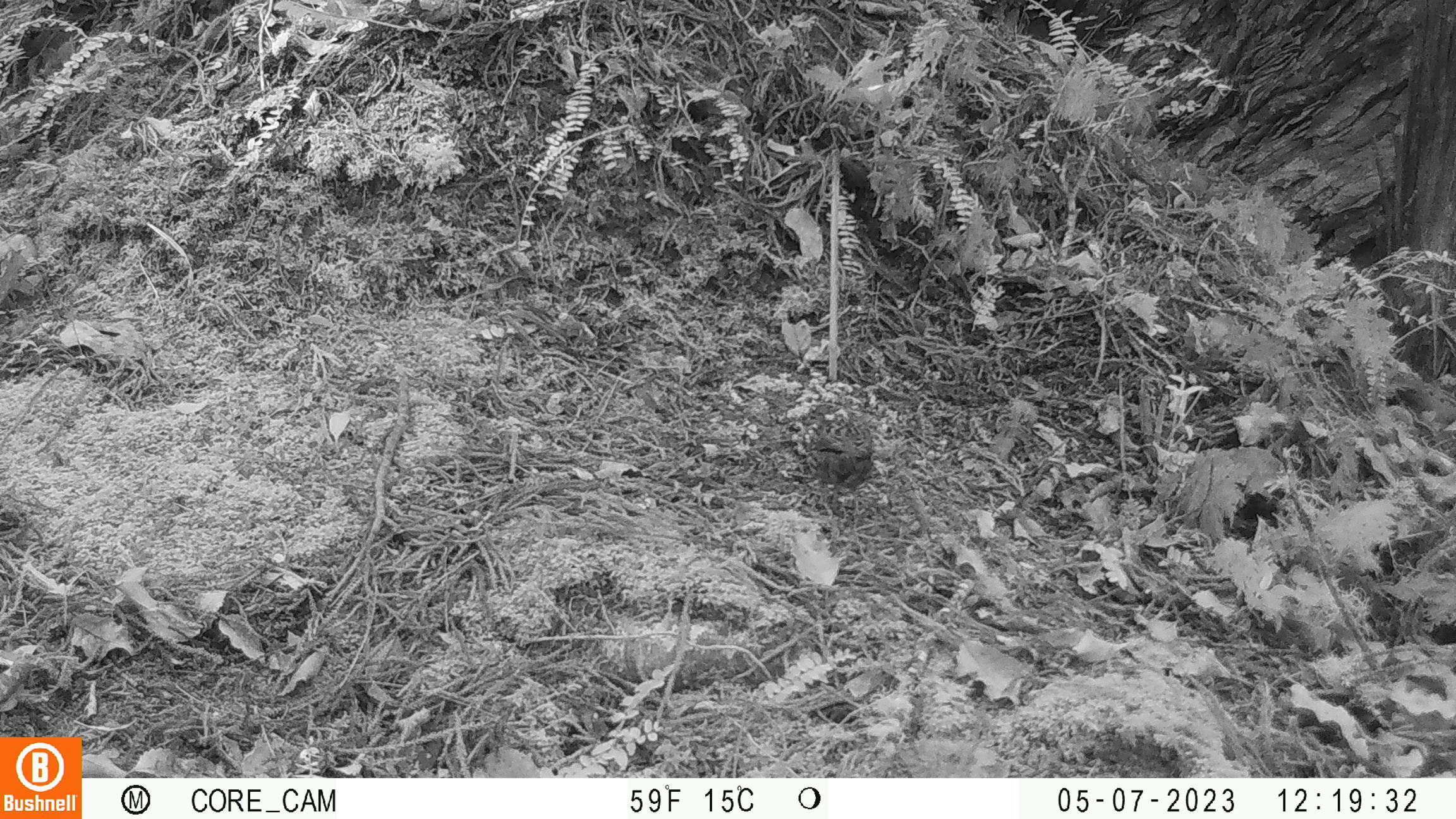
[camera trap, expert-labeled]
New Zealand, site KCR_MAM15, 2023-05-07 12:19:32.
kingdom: Animalia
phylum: Chordata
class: Aves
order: Passeriformes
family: Prunellidae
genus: Prunella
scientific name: Prunella modularis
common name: dunnock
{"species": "dunnock (Prunella modularis)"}